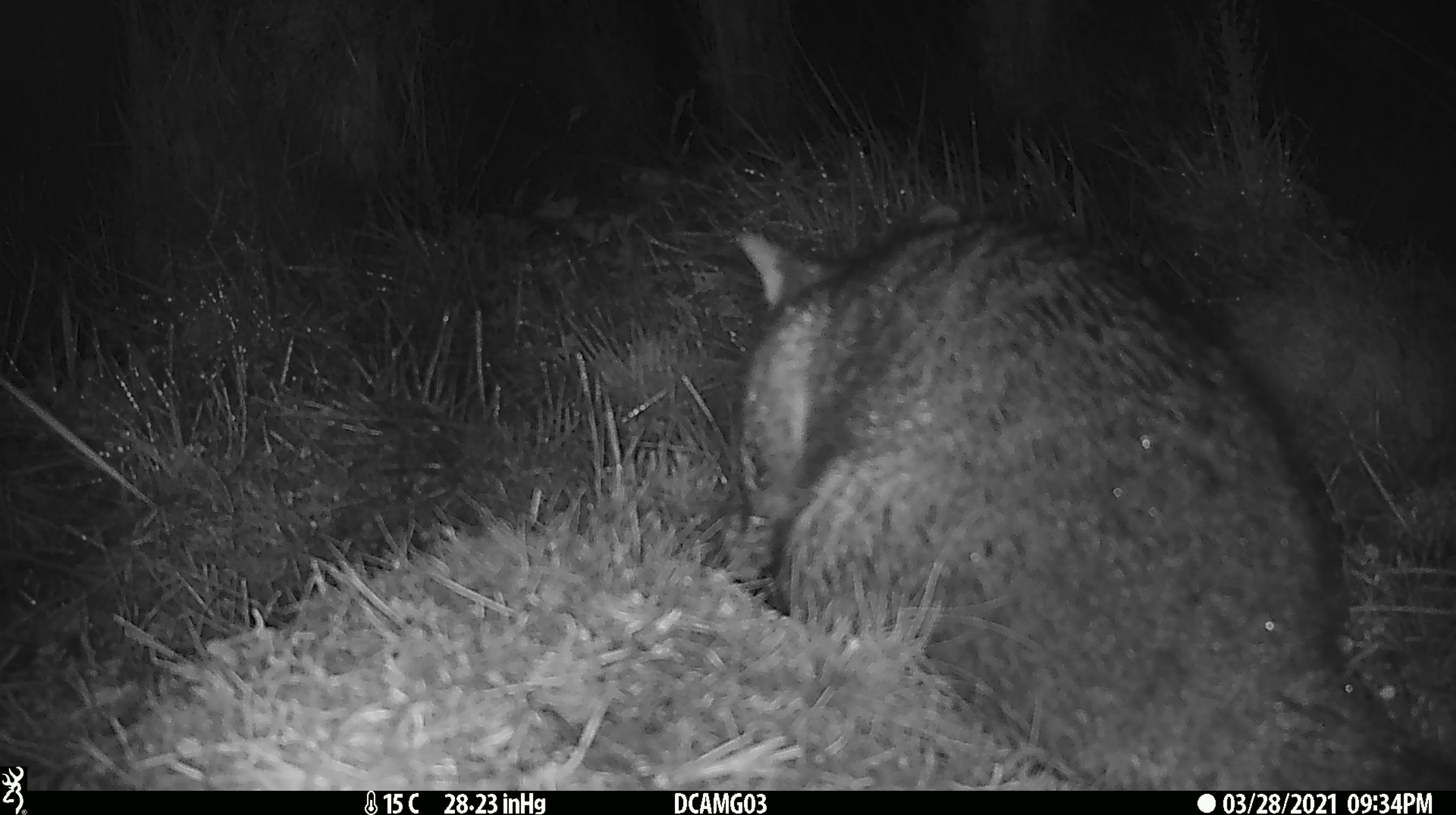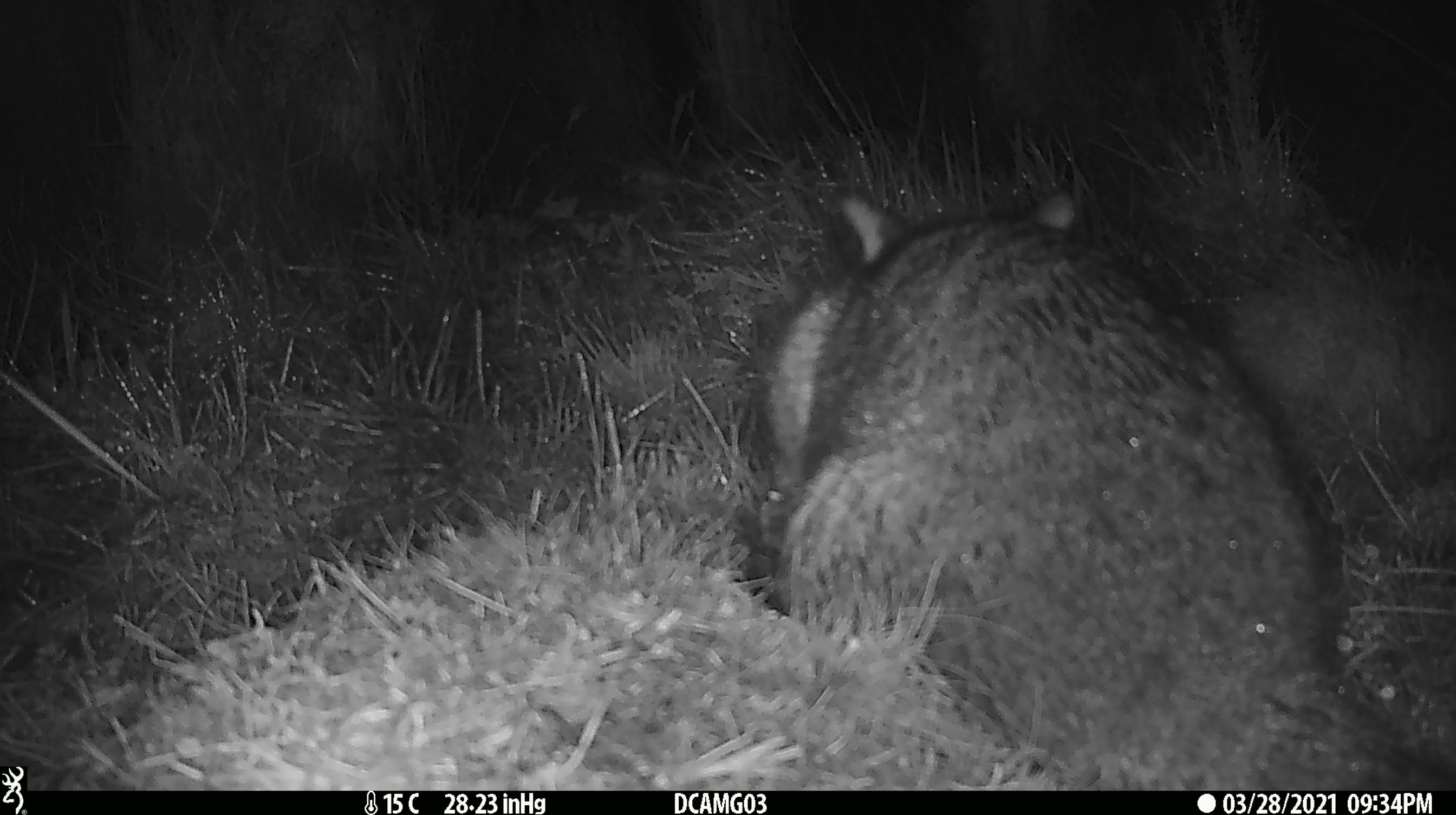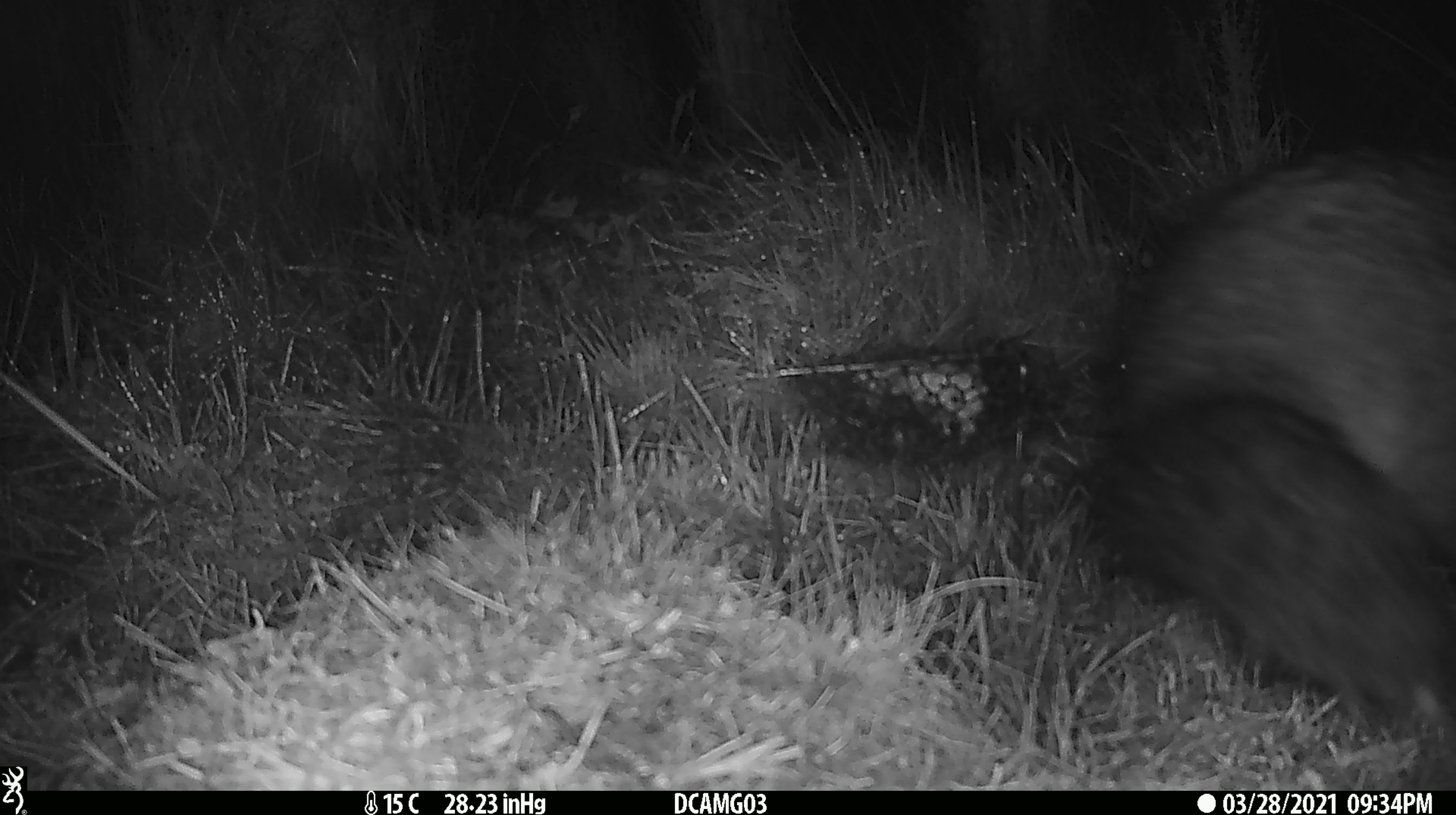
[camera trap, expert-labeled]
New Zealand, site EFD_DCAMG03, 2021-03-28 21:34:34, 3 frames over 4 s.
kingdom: Animalia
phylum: Chordata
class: Mammalia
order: Diprotodontia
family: Phalangeridae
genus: Trichosurus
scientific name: Trichosurus vulpecula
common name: common brushtail possum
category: possum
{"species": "possum (common brushtail possum) (Trichosurus vulpecula)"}